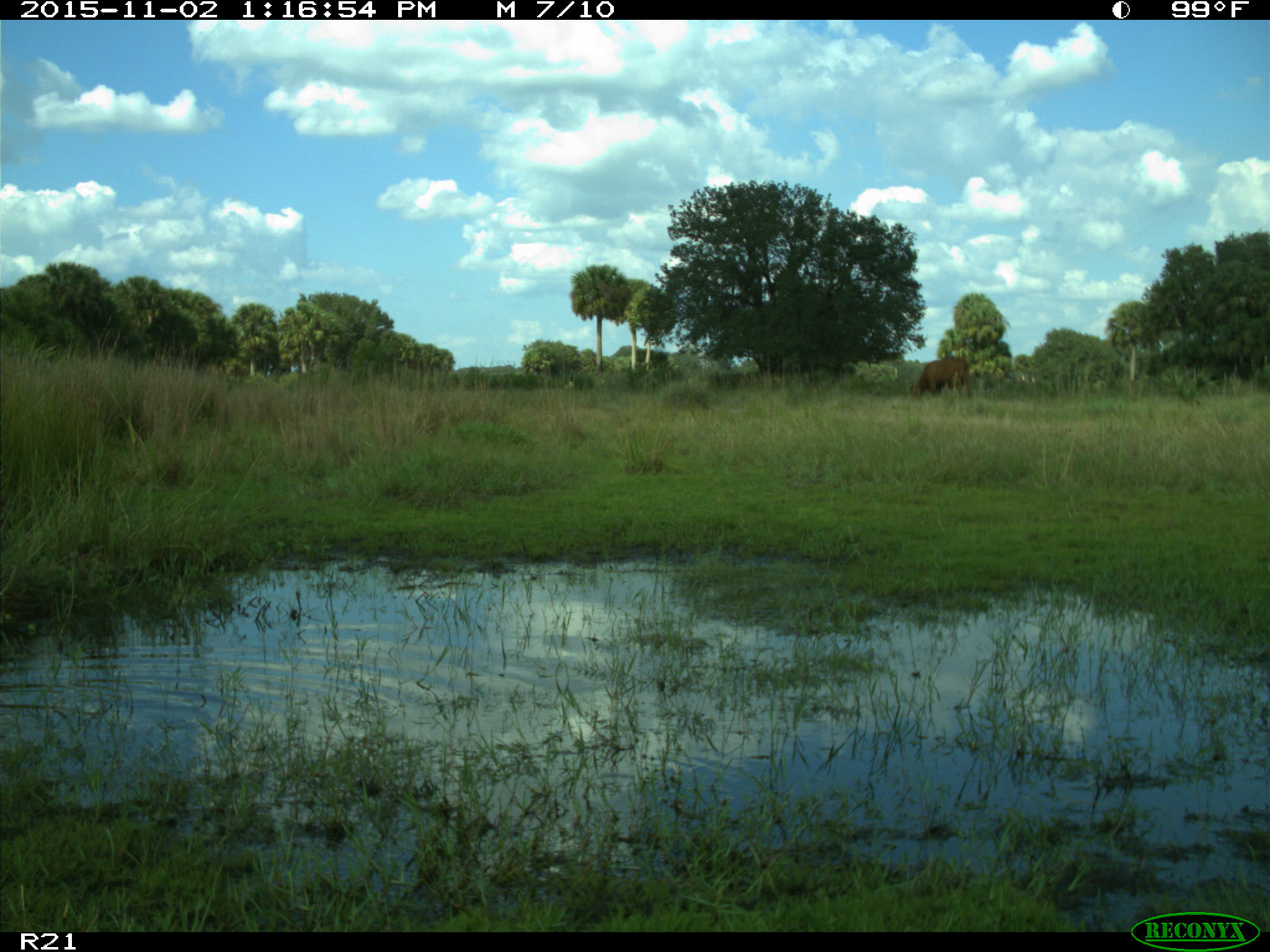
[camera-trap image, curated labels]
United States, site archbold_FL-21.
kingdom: Animalia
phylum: Chordata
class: Mammalia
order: Artiodactyla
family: Bovidae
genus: Bos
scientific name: Bos taurus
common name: domestic cow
Bos taurus (domestic cow).